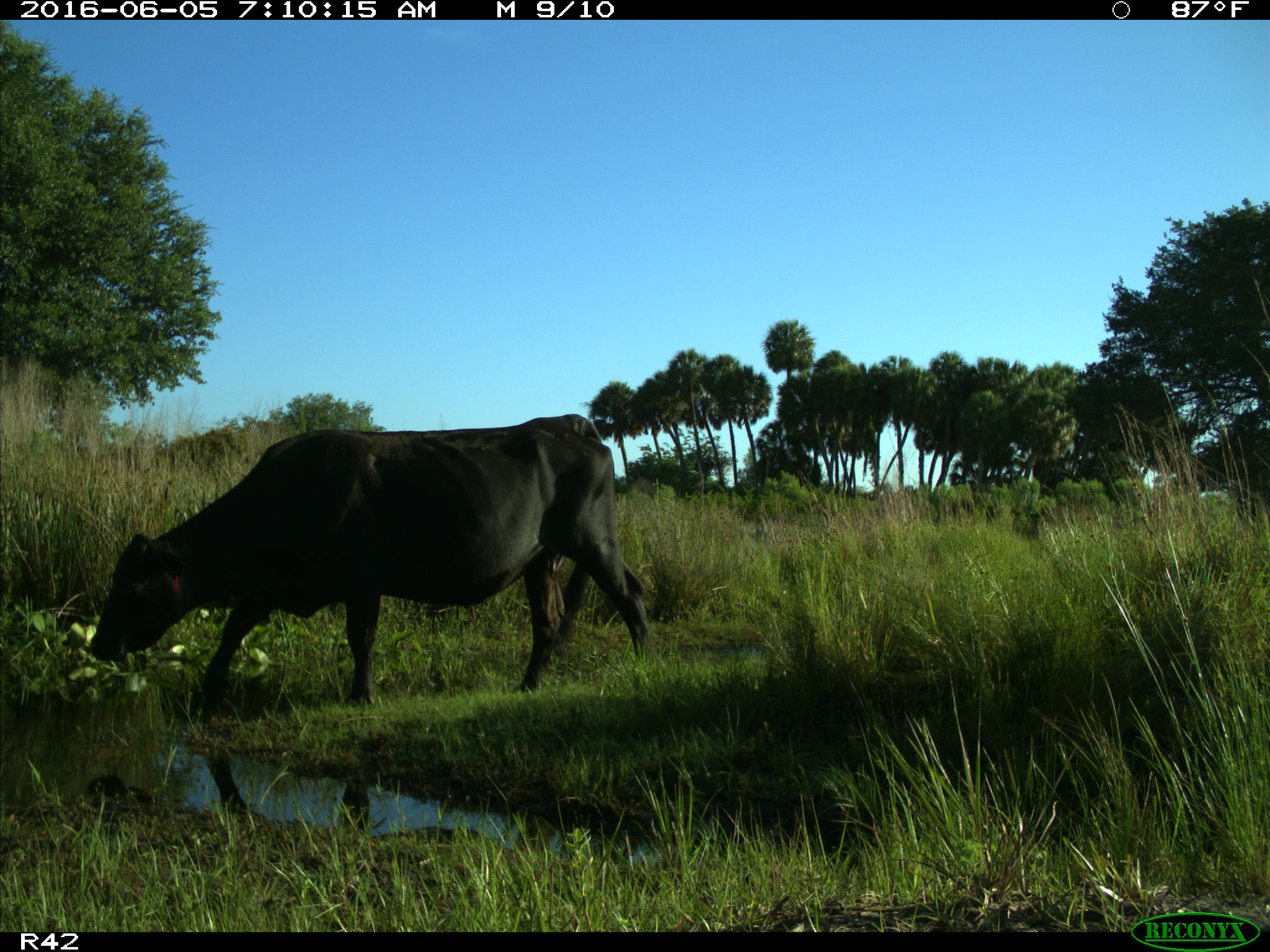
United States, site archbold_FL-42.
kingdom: Animalia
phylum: Chordata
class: Mammalia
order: Artiodactyla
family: Bovidae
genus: Bos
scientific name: Bos taurus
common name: domestic cow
Bos taurus (domestic cow).